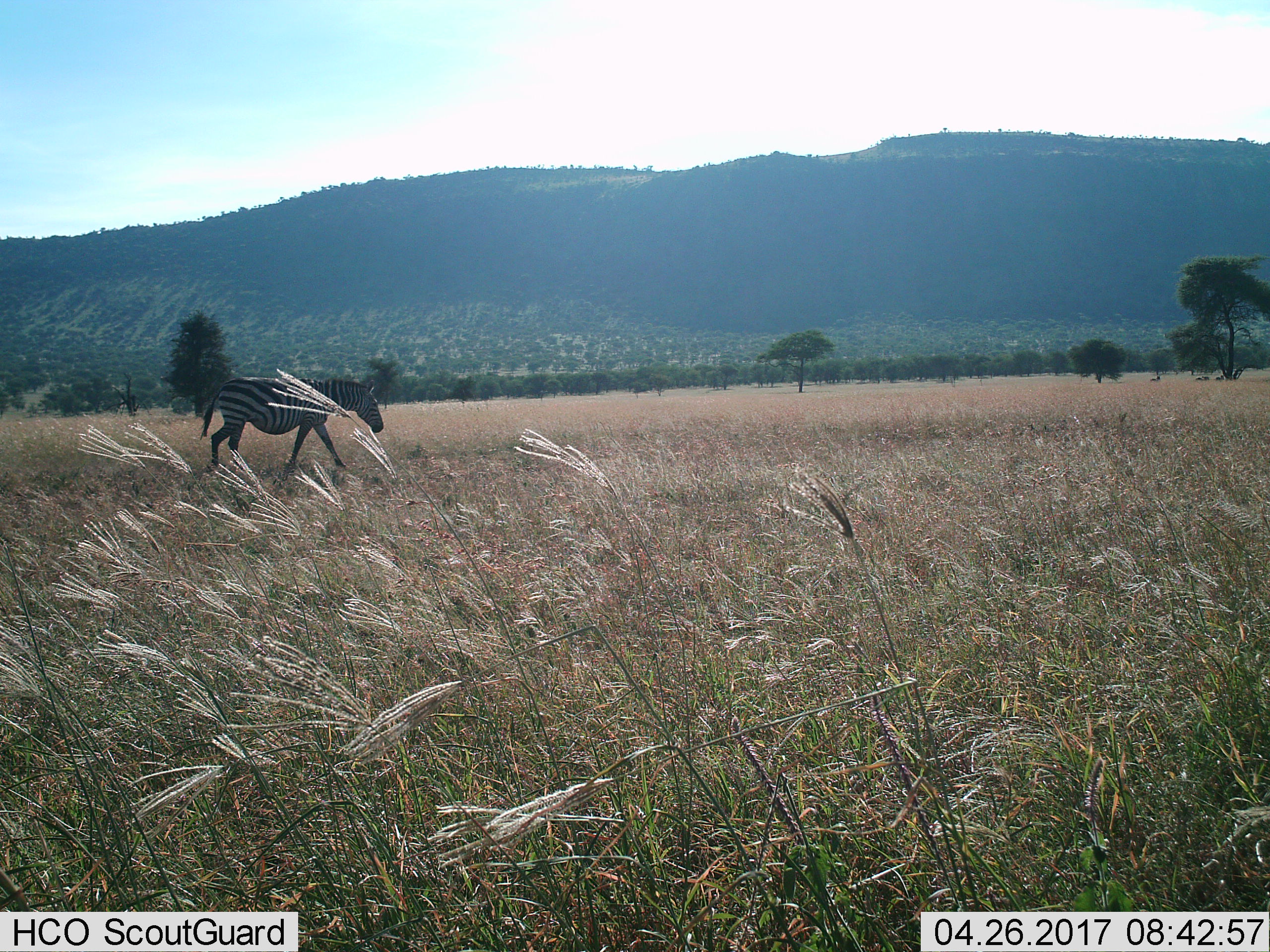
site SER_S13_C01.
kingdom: Animalia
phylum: Chordata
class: Mammalia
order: Perissodactyla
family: Equidae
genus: Equus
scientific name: Equus quagga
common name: plains zebra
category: zebraplains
Zebraplains (plains zebra) (Equus quagga), count 1. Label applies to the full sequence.